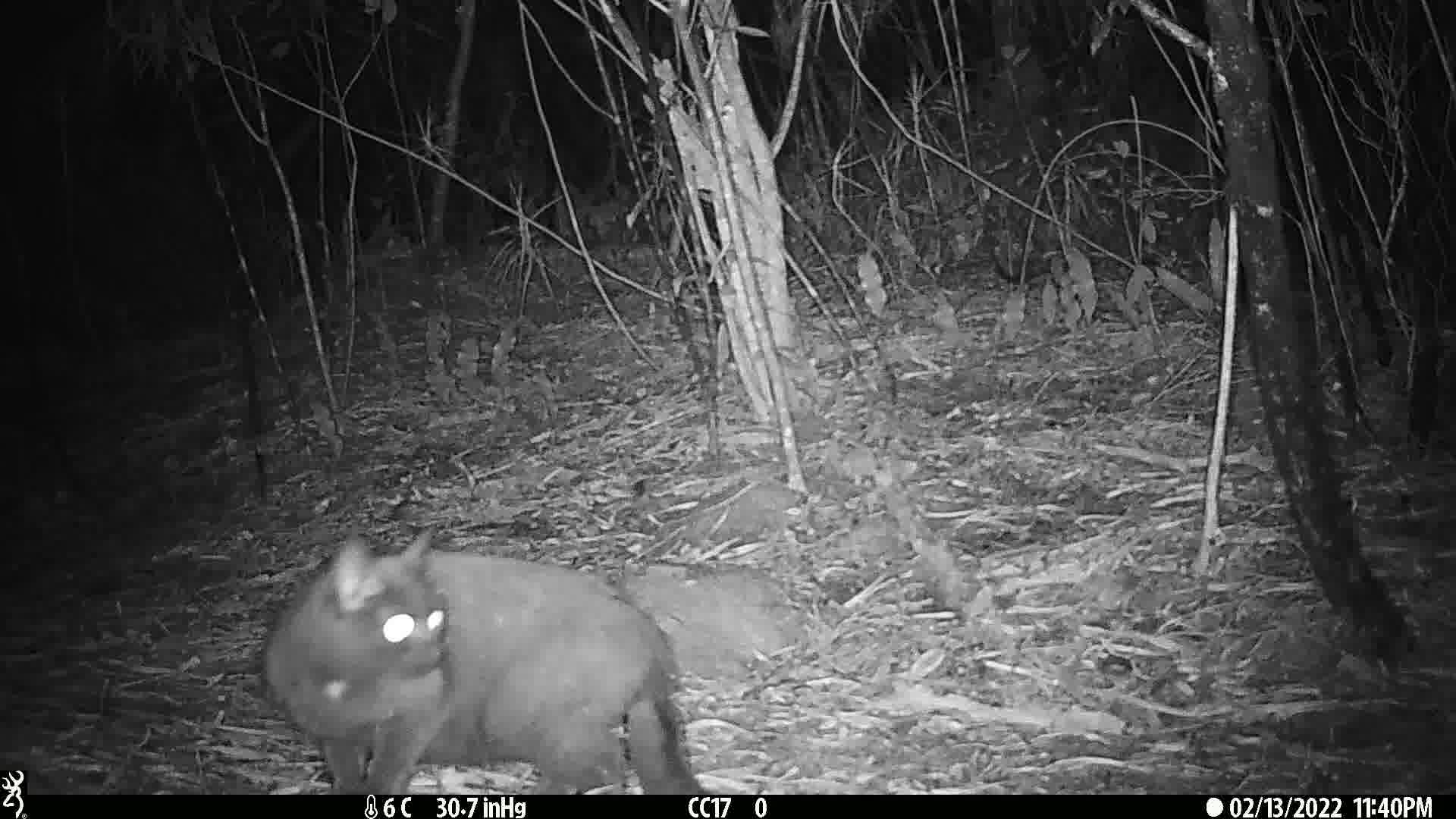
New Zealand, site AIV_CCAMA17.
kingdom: Animalia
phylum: Chordata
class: Mammalia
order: Carnivora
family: Felidae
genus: Felis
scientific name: Felis catus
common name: domestic cat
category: cat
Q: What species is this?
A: Cat (domestic cat) (Felis catus).